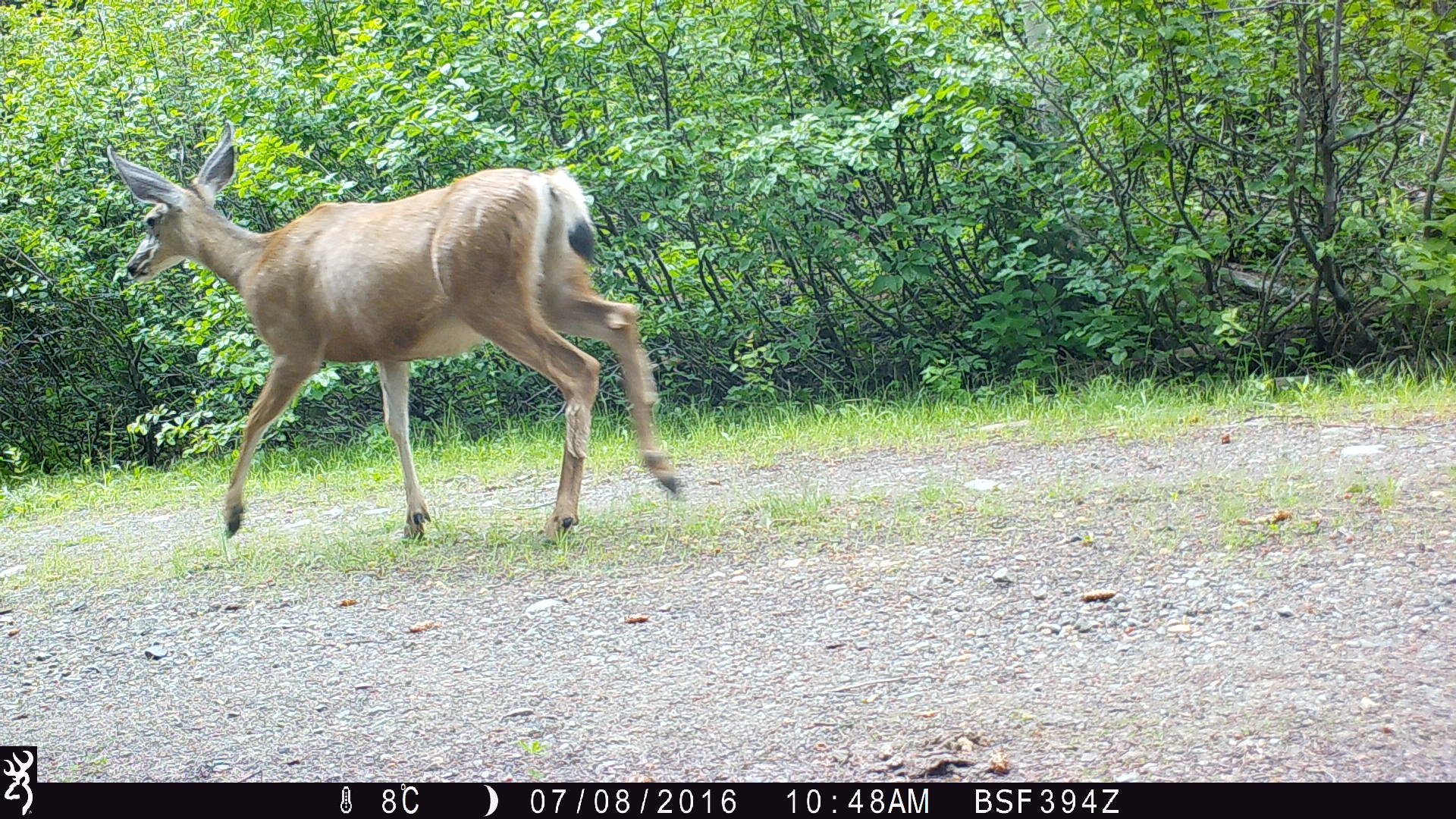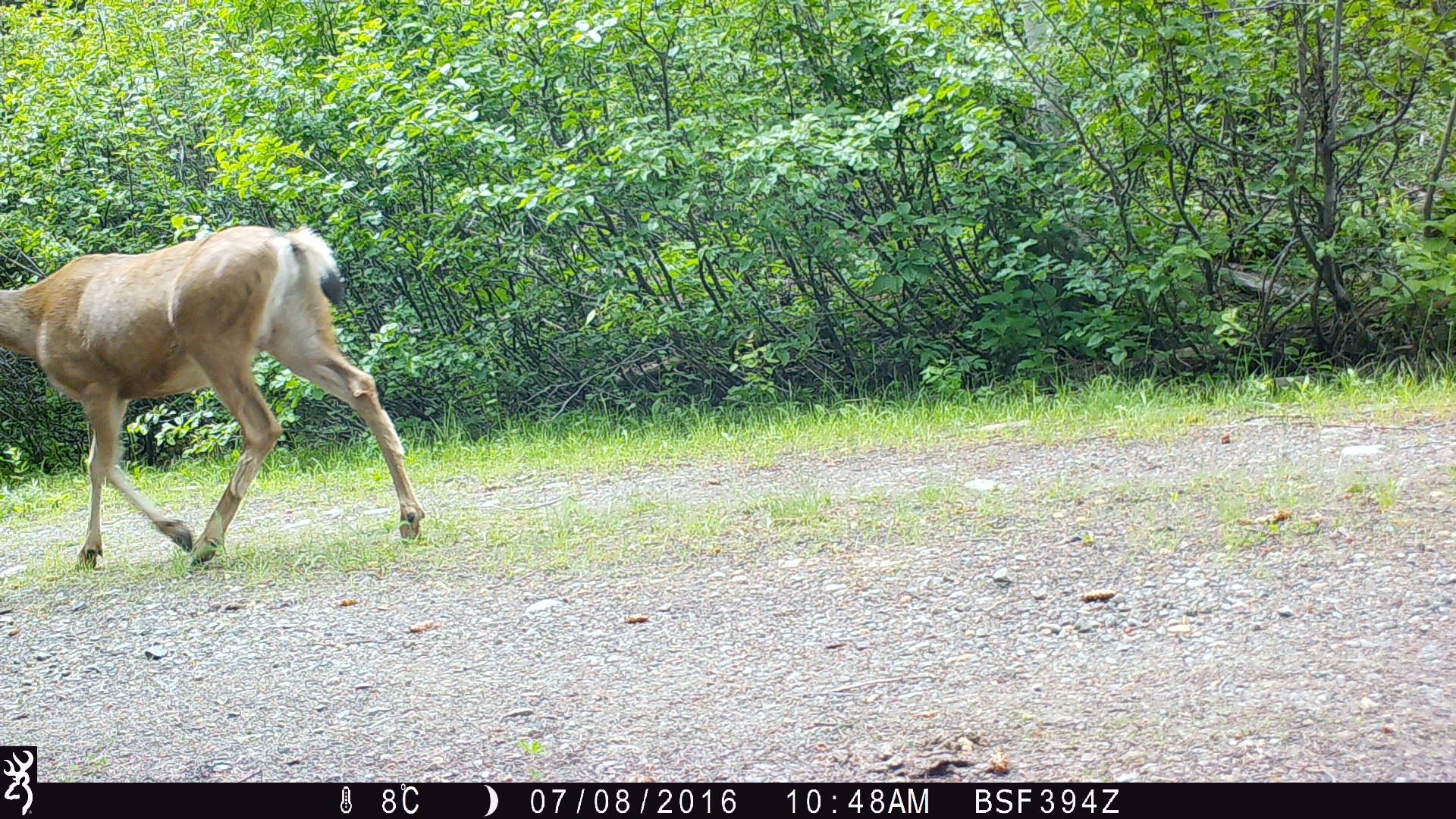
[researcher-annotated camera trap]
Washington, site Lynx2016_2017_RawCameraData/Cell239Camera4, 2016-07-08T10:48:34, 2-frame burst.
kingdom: Animalia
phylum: Chordata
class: Mammalia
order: Artiodactyla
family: Cervidae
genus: Odocoileus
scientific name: Odocoileus hemionus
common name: mule deer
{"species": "Odocoileus hemionus (mule deer)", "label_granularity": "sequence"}